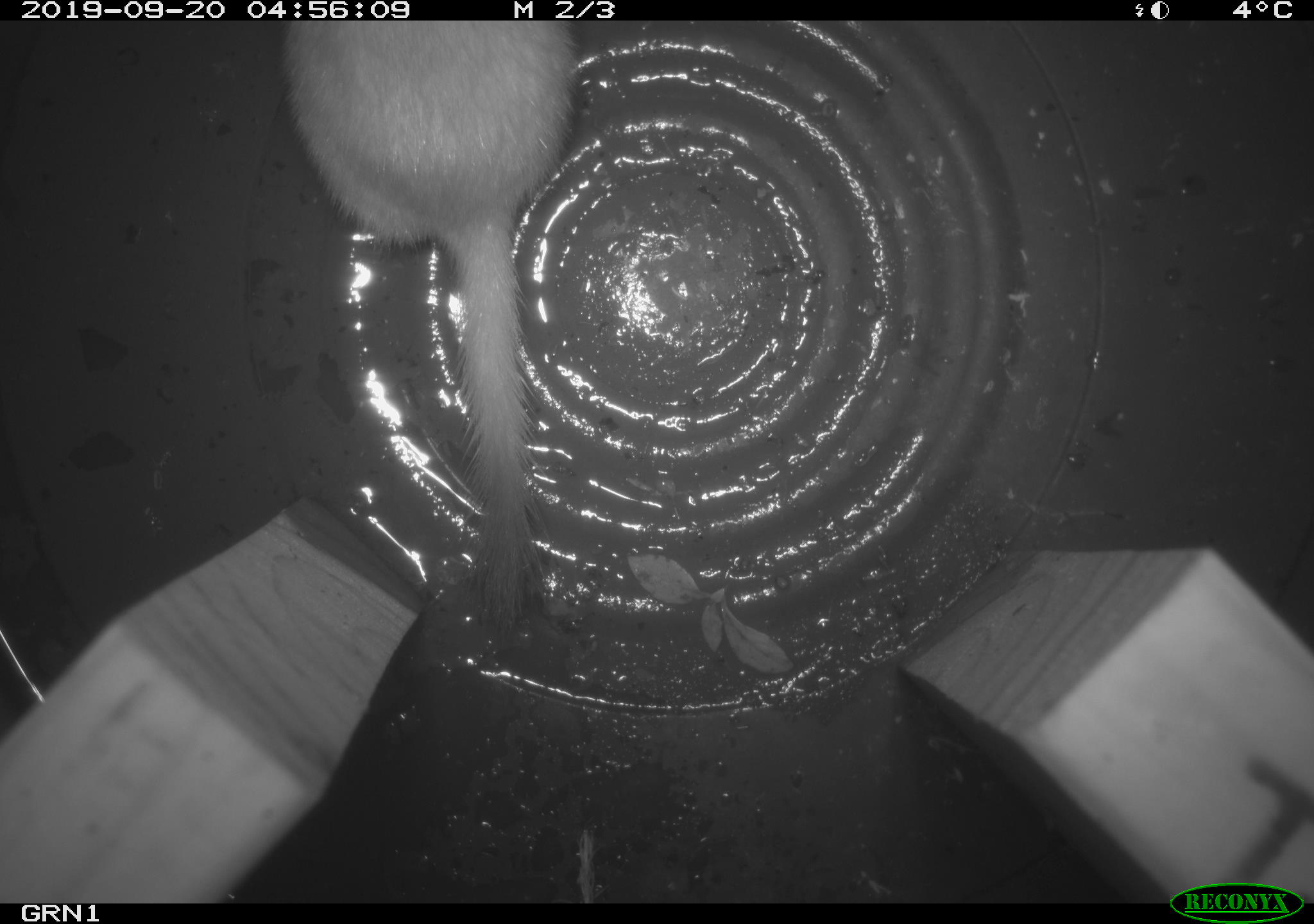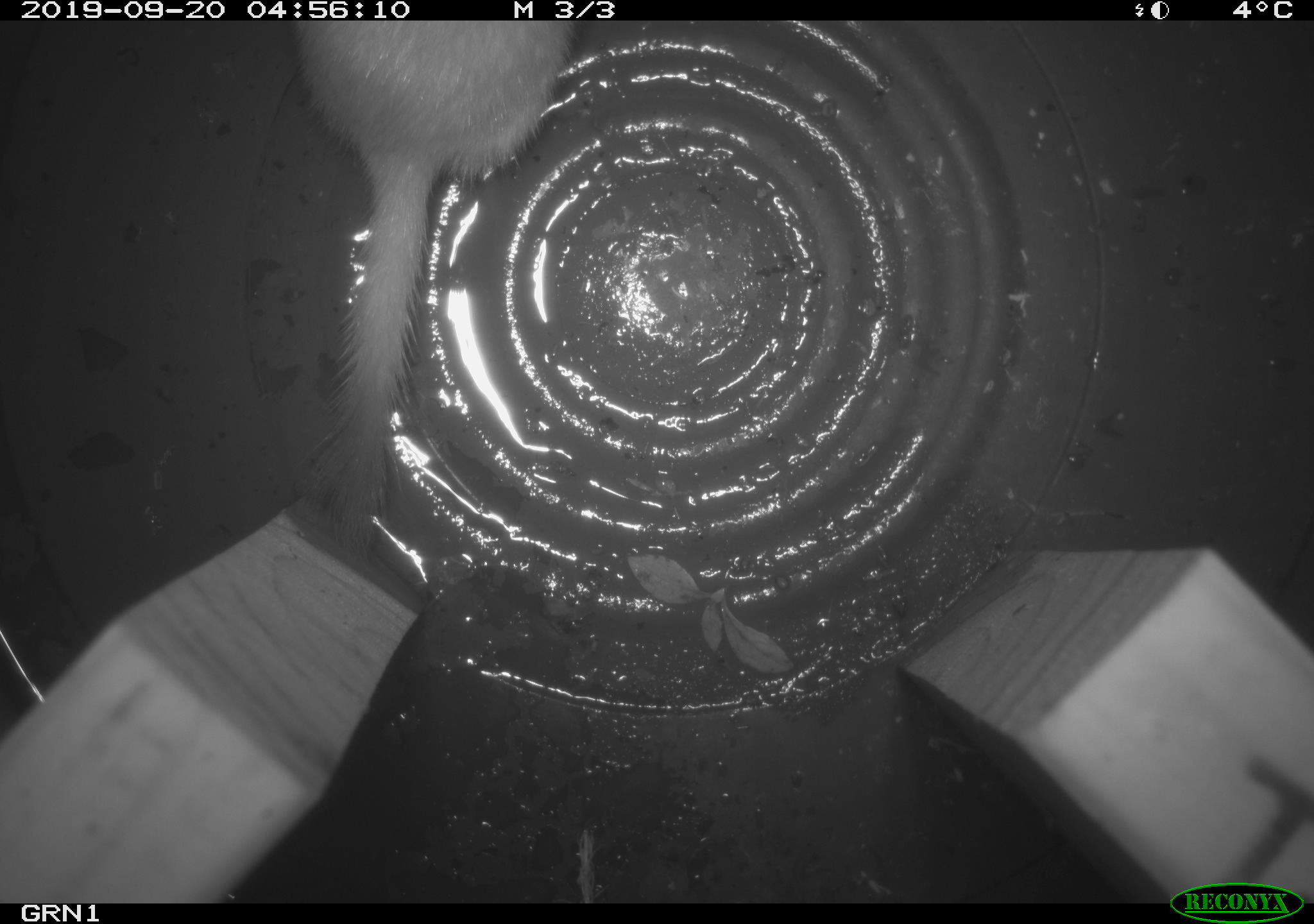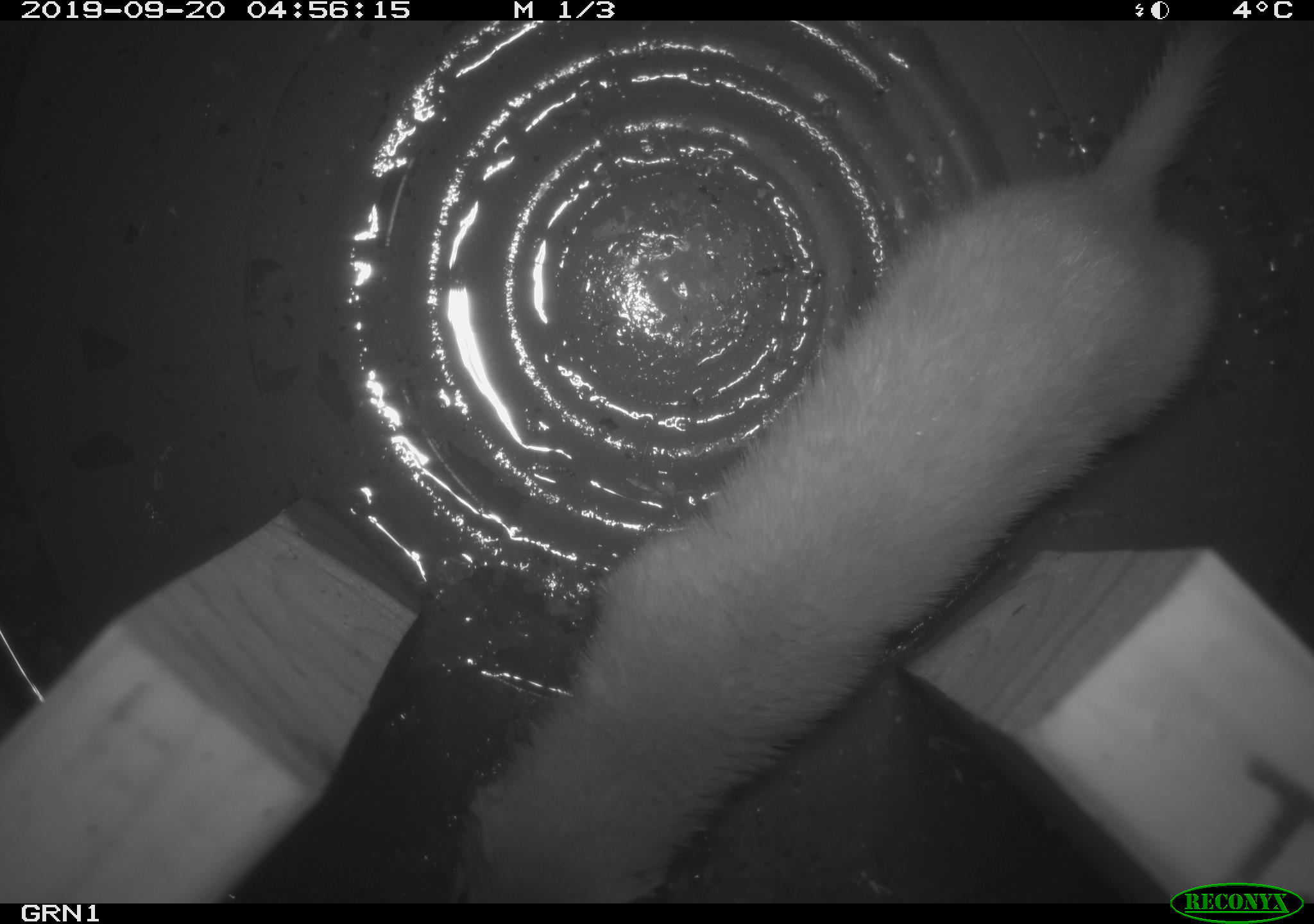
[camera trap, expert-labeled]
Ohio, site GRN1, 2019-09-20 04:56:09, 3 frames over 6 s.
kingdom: Animalia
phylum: Chordata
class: Mammalia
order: Carnivora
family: Mustelidae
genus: Neogale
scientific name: Neogale frenata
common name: long-tailed weasel